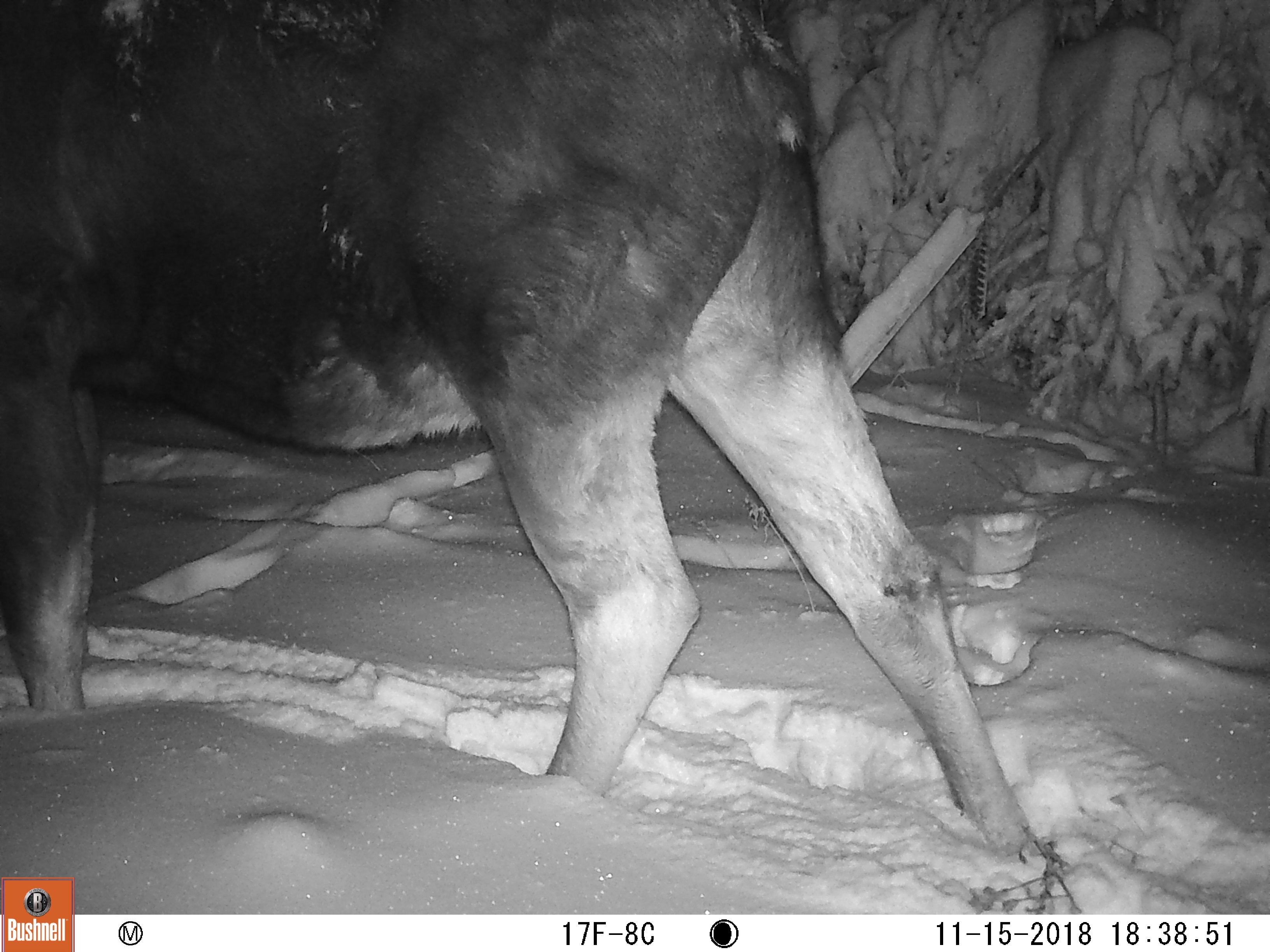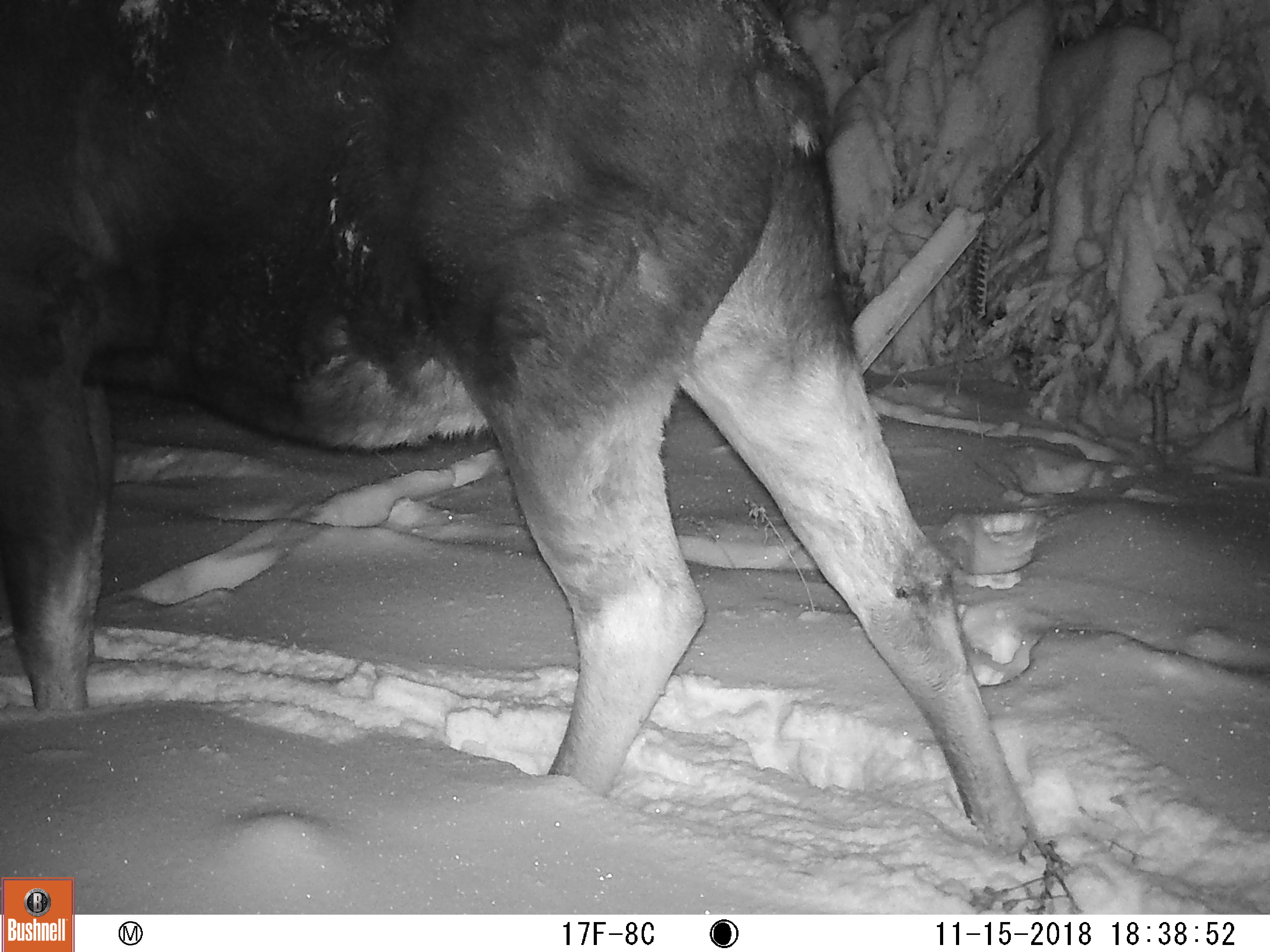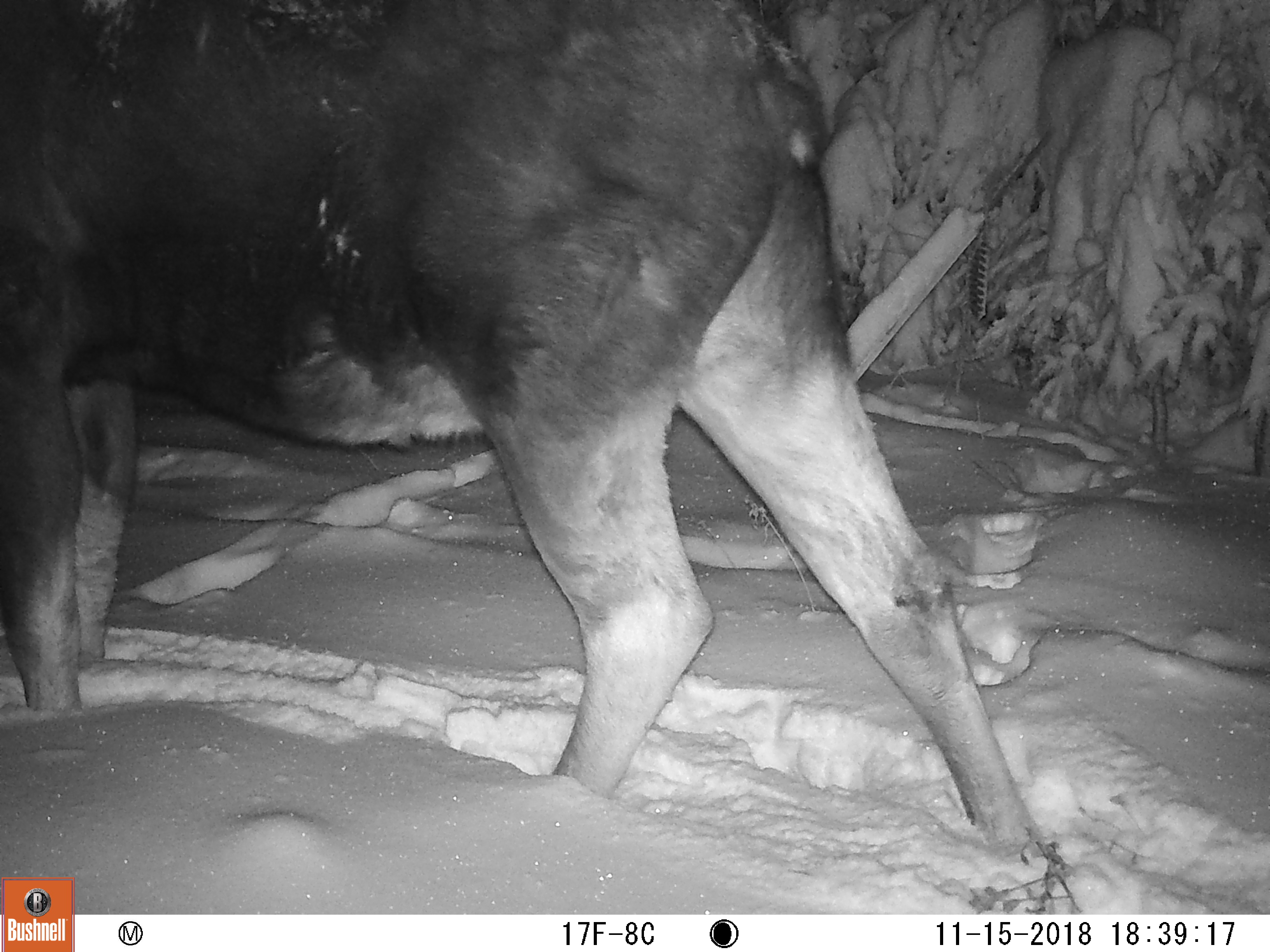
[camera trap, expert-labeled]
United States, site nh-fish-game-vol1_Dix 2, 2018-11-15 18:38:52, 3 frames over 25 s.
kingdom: Animalia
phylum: Chordata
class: Mammalia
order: Artiodactyla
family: Cervidae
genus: Alces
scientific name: Alces alces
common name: moose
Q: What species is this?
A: Moose (Alces alces).